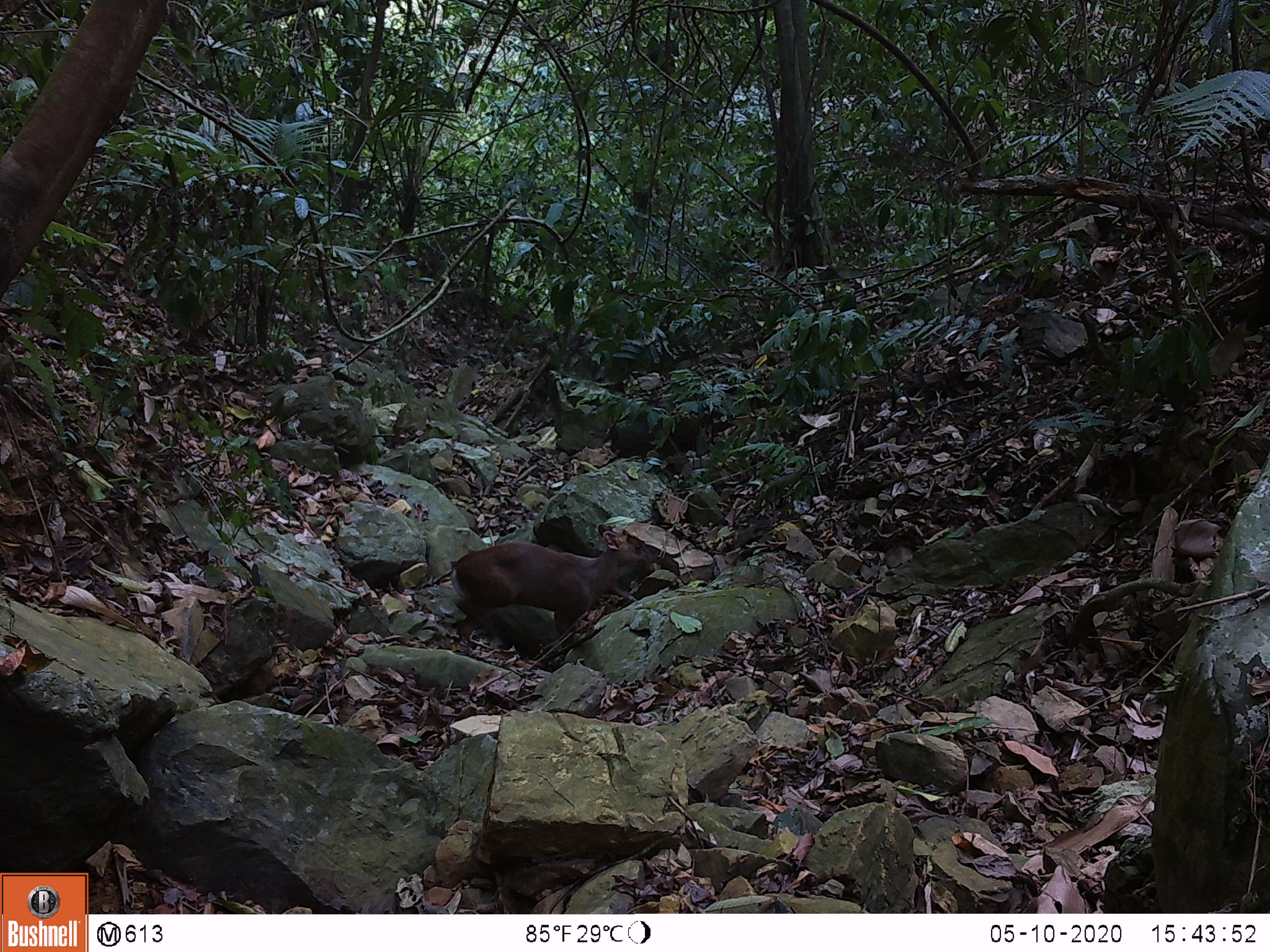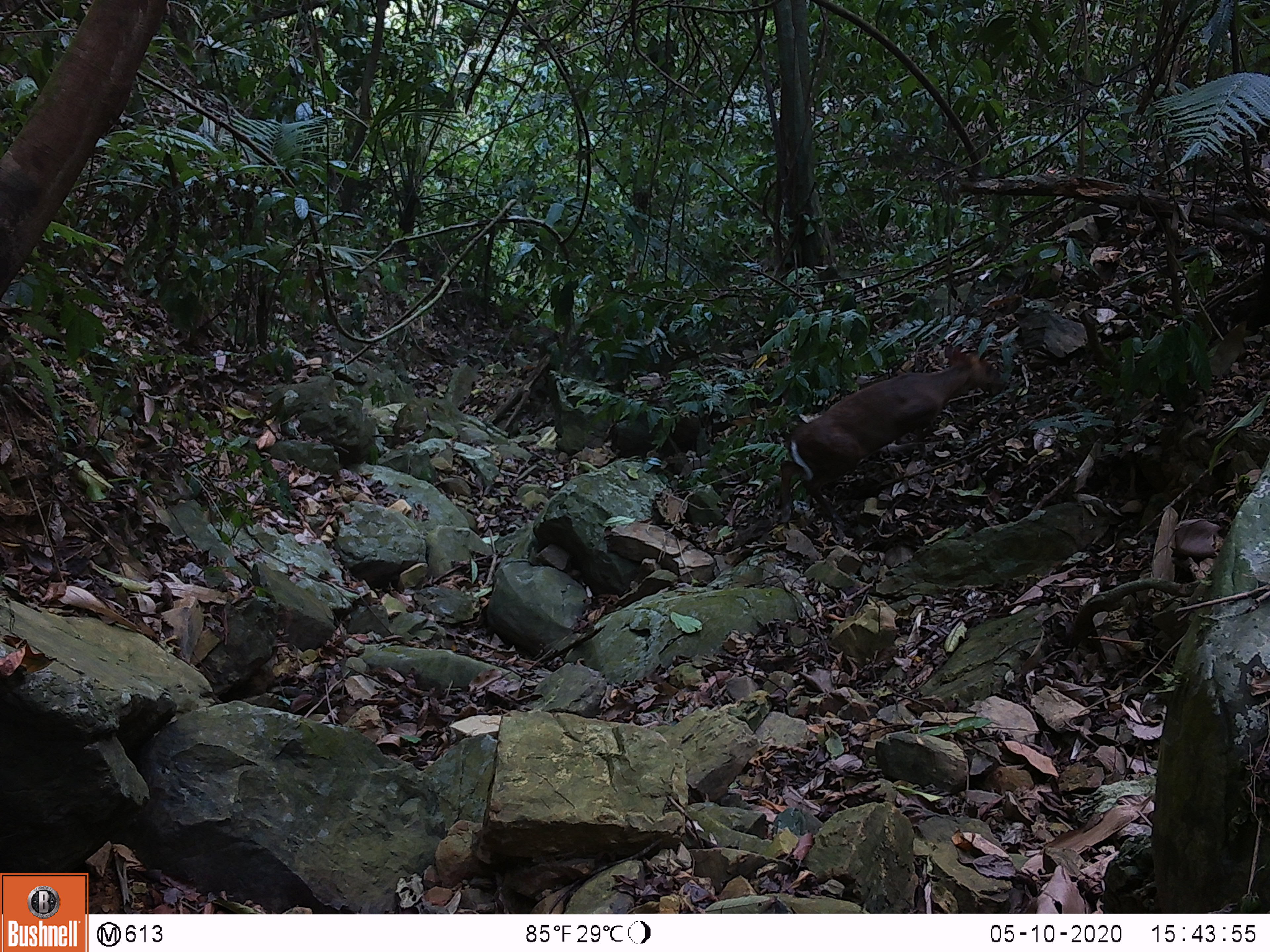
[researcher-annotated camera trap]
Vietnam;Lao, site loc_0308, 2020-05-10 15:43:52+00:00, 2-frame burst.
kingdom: Animalia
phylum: Chordata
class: Mammalia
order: Artiodactyla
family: Cervidae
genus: Muntiacus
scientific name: Muntiacus rooseveltorum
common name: roosevelt's muntjac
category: roosevelts muntjac group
Roosevelts muntjac group (roosevelt's muntjac) (Muntiacus rooseveltorum). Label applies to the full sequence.